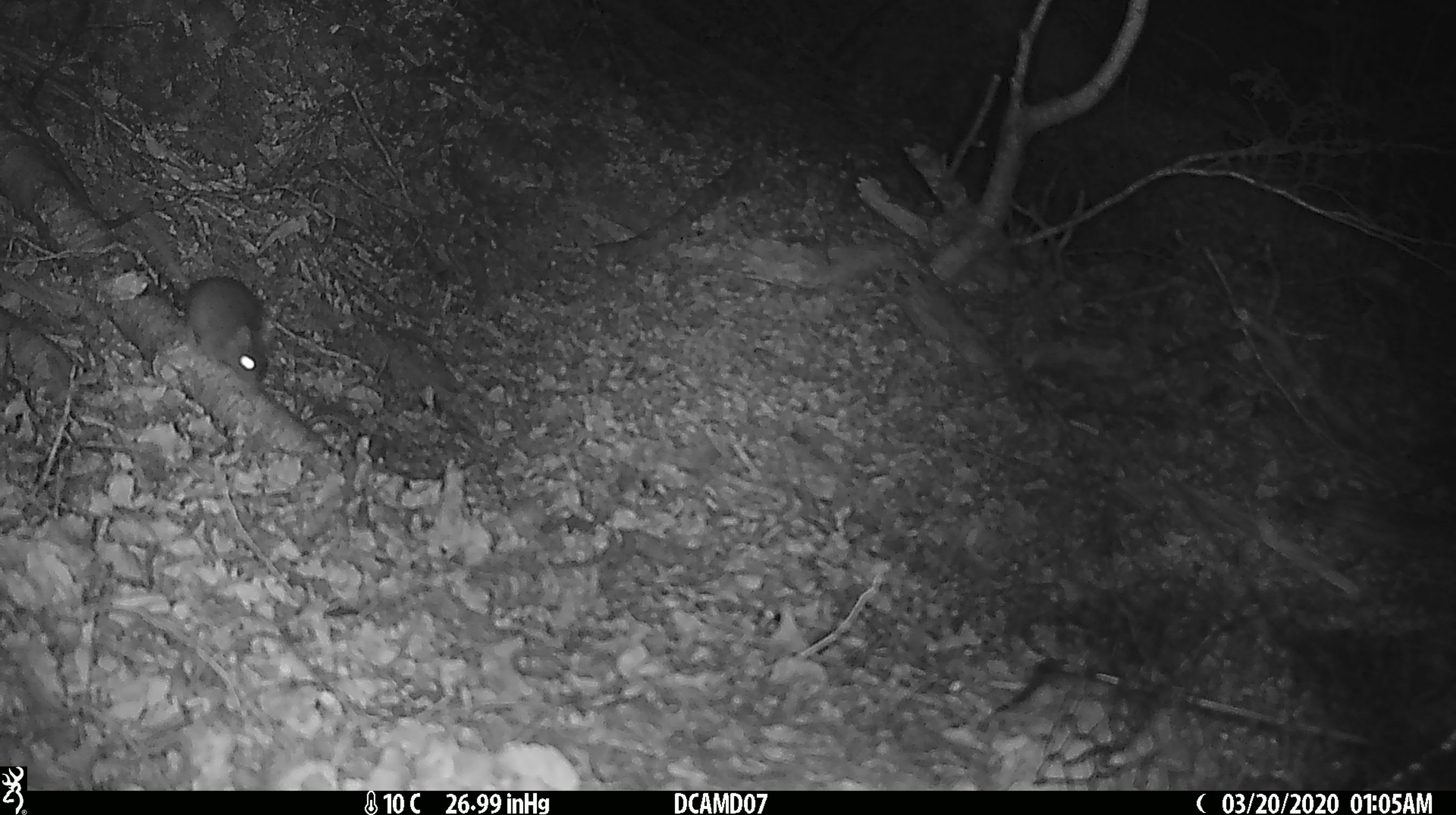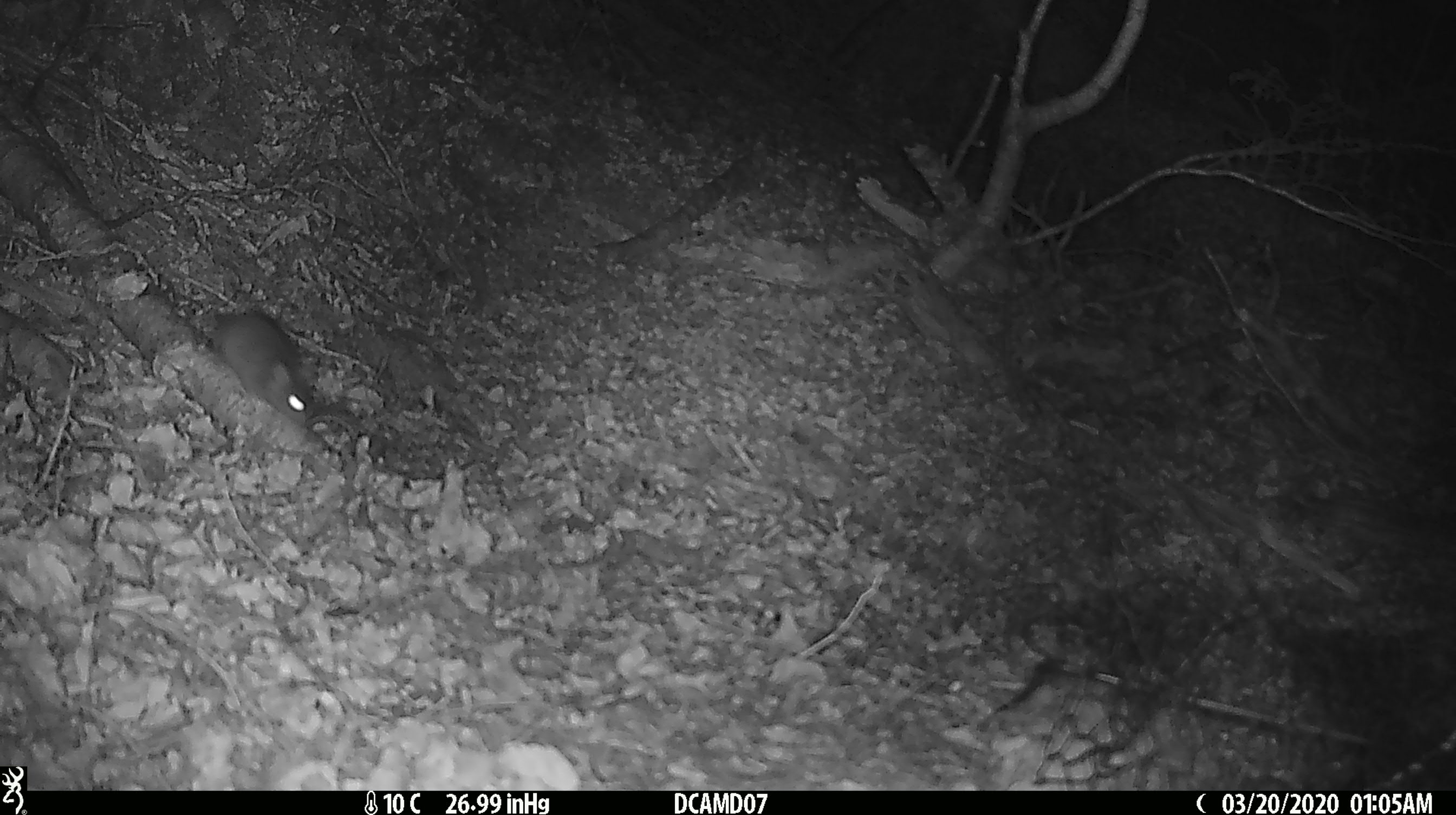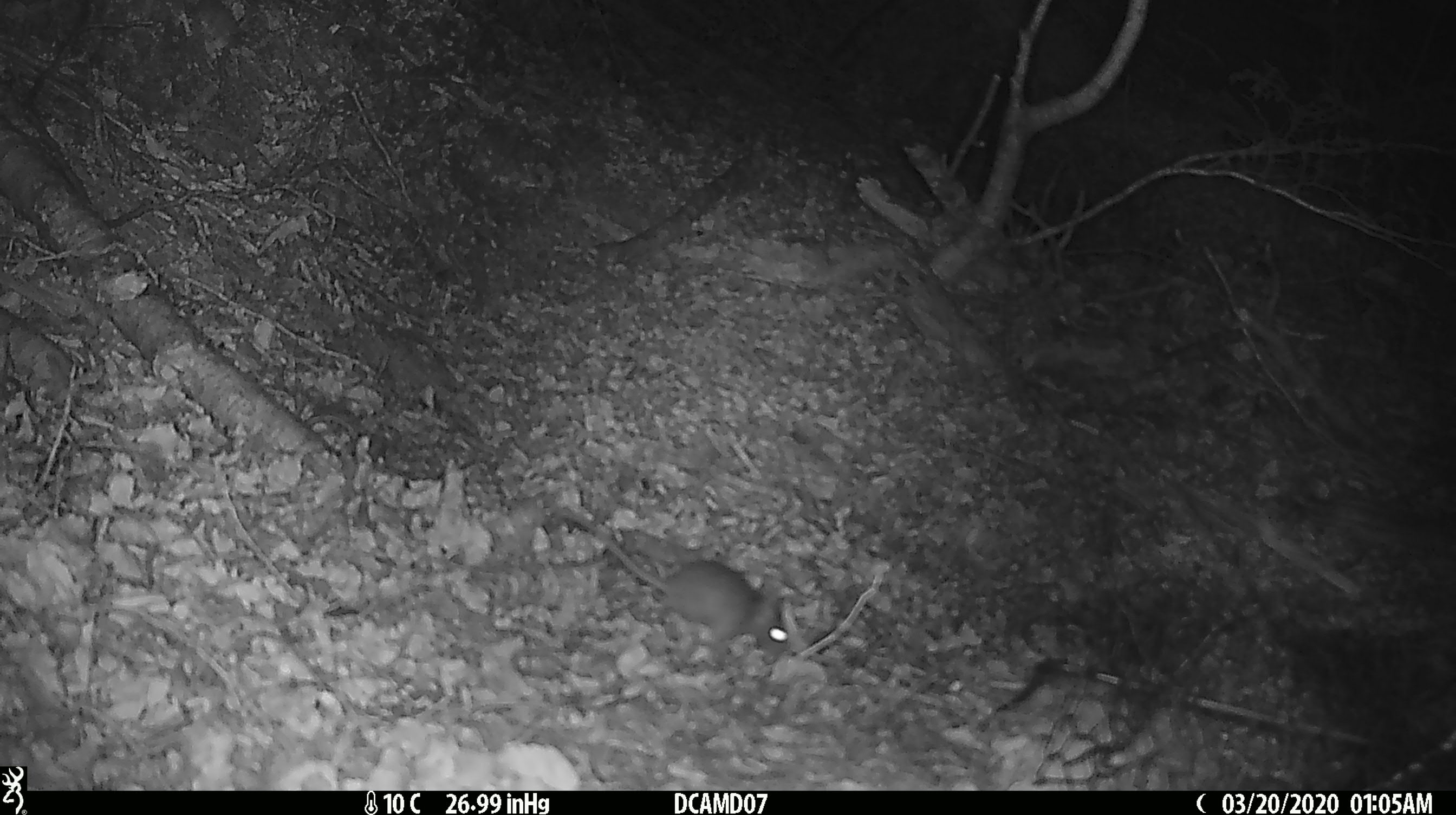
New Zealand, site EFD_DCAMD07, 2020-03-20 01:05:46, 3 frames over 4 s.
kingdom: Animalia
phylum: Chordata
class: Mammalia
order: Rodentia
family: Muridae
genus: Mus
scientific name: Mus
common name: mouse